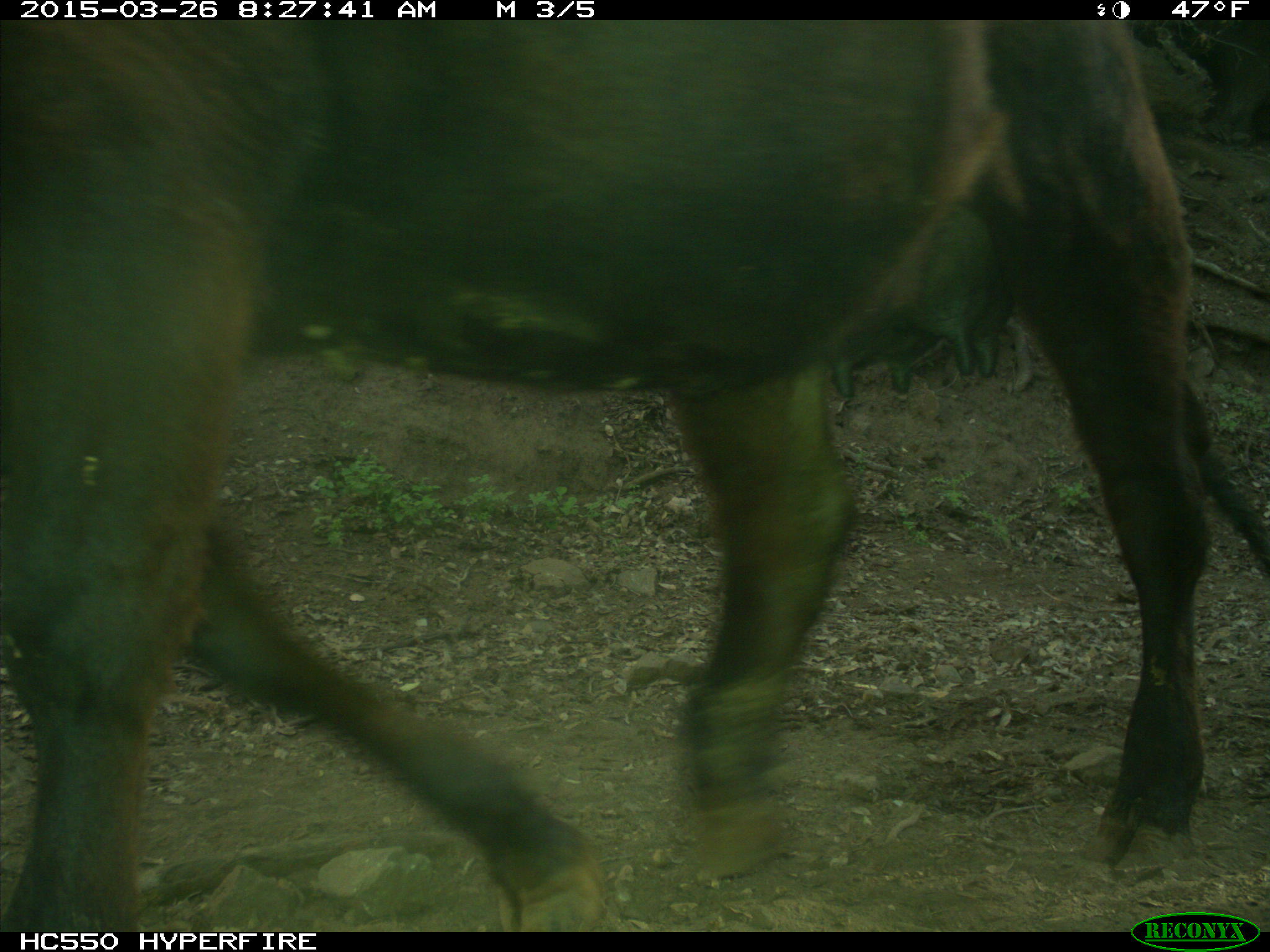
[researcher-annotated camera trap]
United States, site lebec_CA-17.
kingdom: Animalia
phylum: Chordata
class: Mammalia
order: Artiodactyla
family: Bovidae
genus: Bos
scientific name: Bos taurus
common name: domestic cow